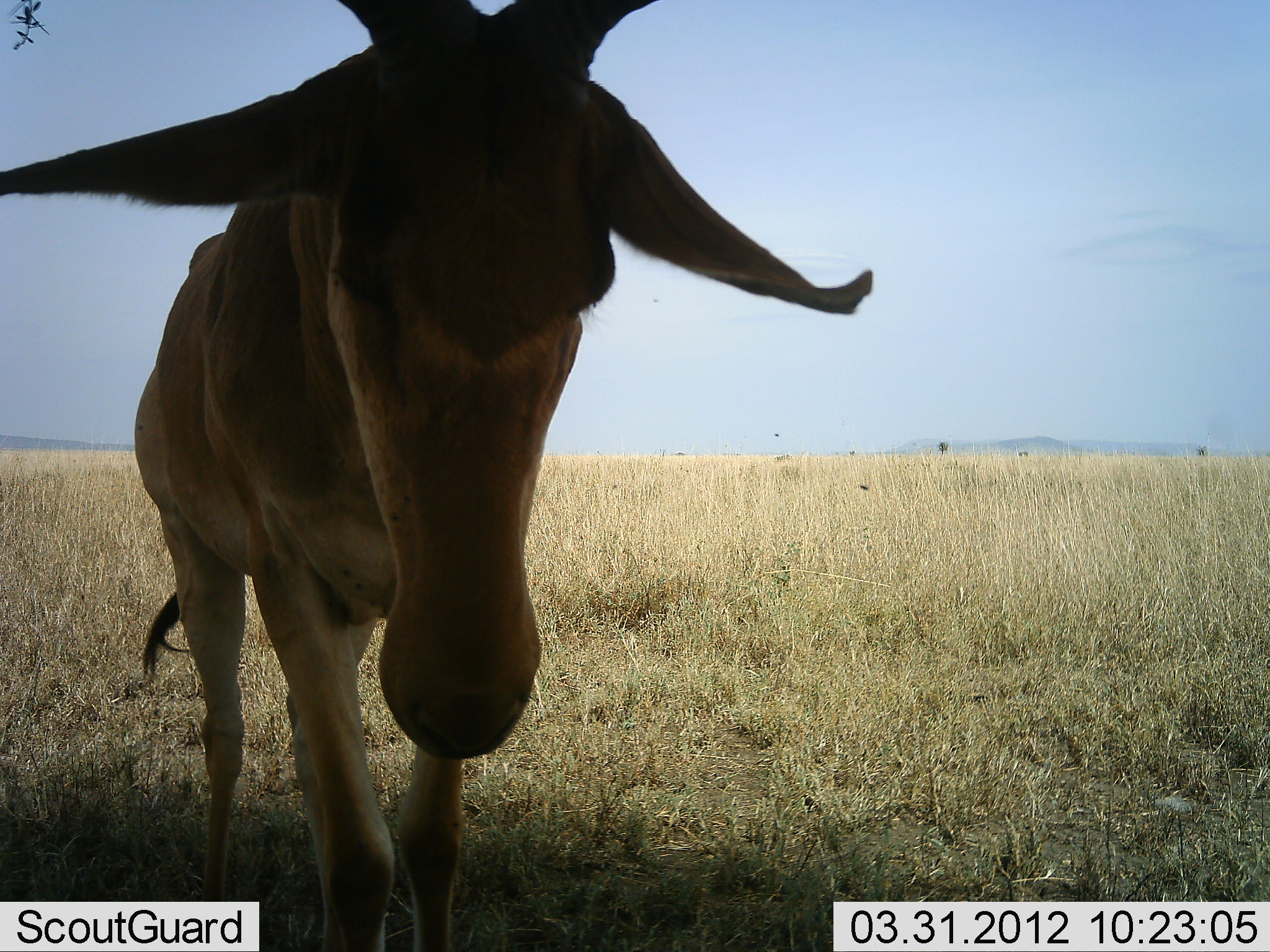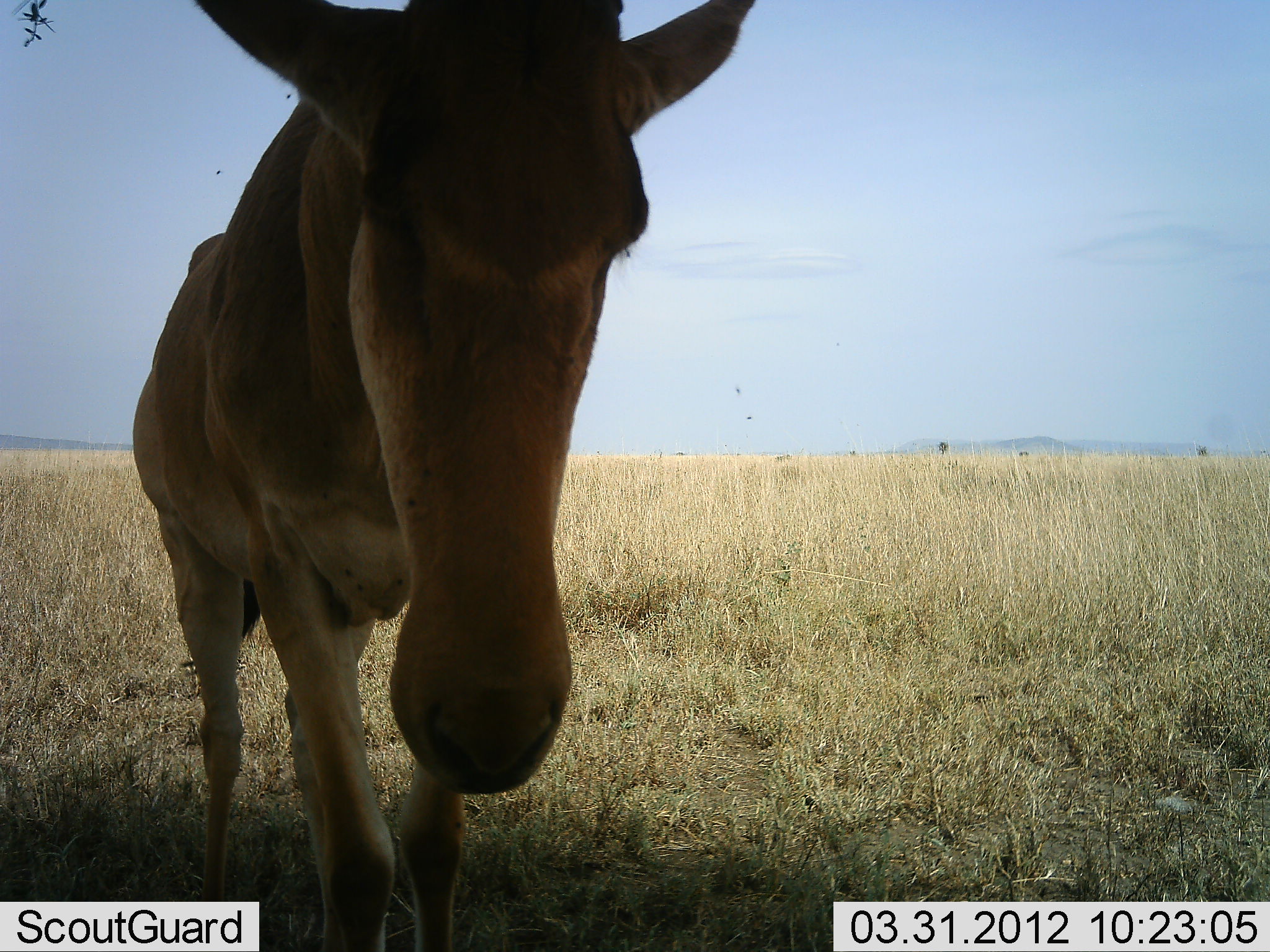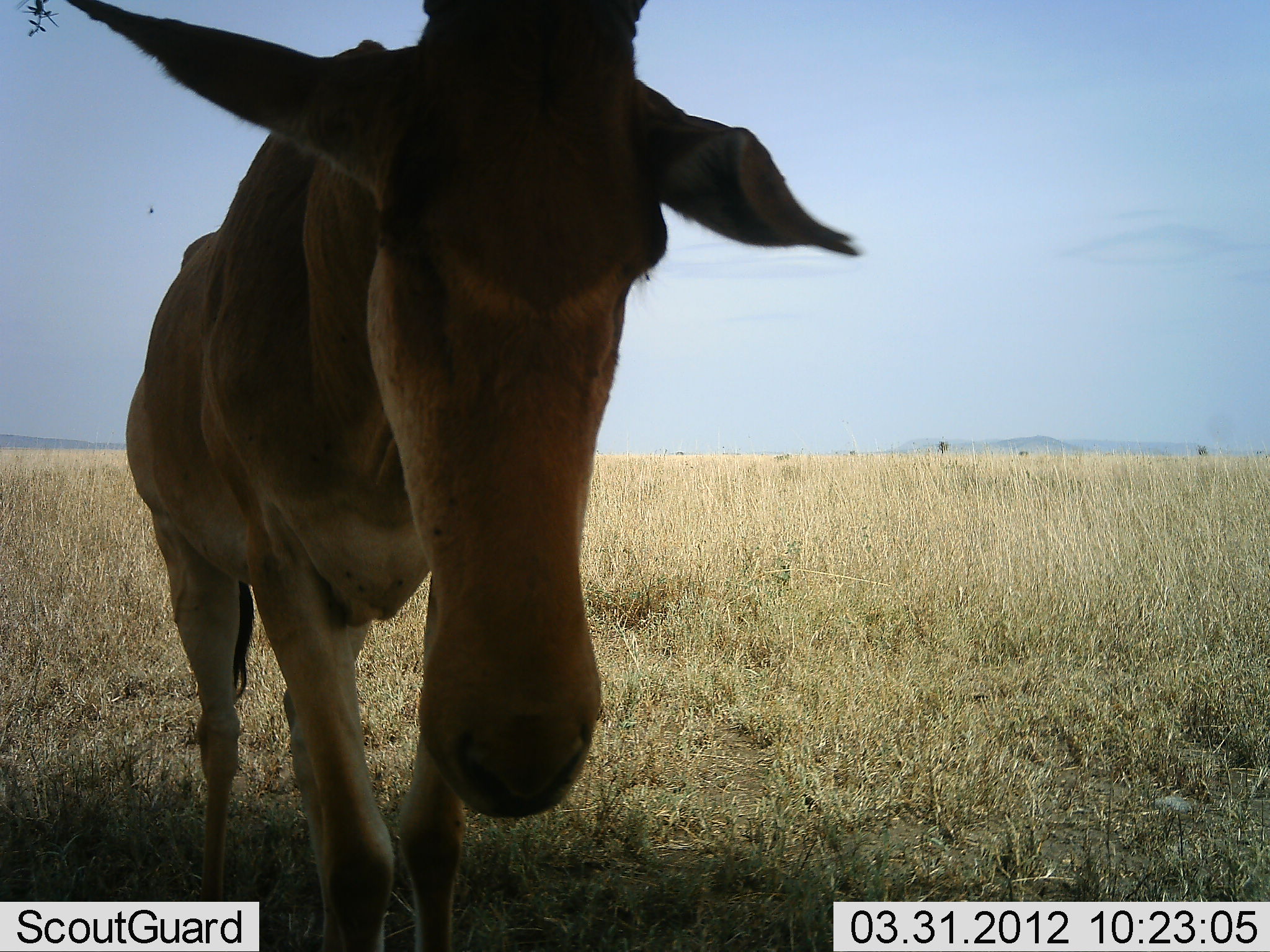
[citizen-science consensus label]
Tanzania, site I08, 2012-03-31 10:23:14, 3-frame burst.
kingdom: Animalia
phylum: Chordata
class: Mammalia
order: Artiodactyla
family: Bovidae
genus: Alcelaphus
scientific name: Alcelaphus buselaphus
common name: hartebeest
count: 1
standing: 82%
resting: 6%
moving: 12%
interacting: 0%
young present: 0%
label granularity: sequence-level